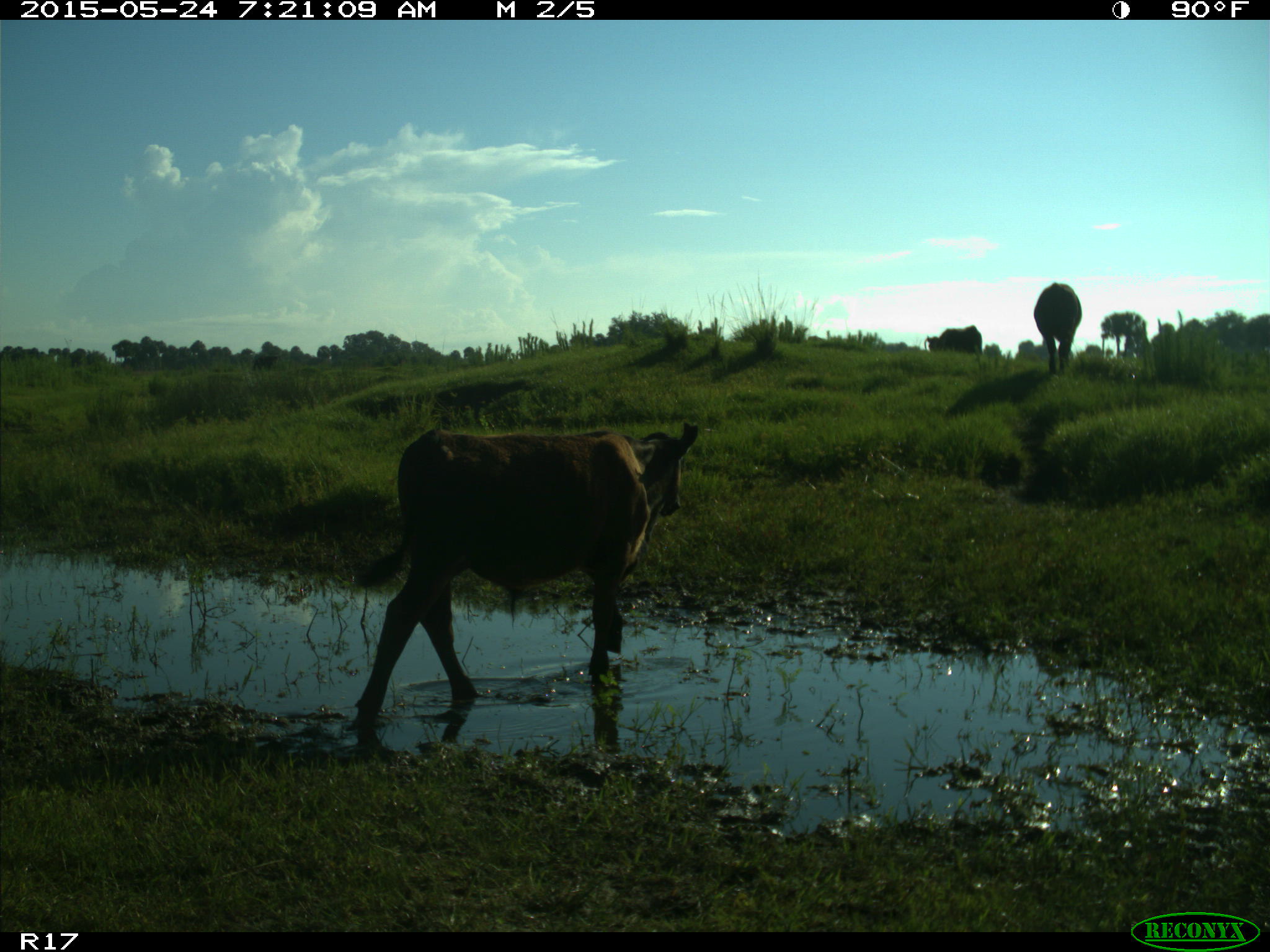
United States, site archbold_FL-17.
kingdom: Animalia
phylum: Chordata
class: Mammalia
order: Artiodactyla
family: Bovidae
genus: Bos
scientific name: Bos taurus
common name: domestic cow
Bos taurus (domestic cow).